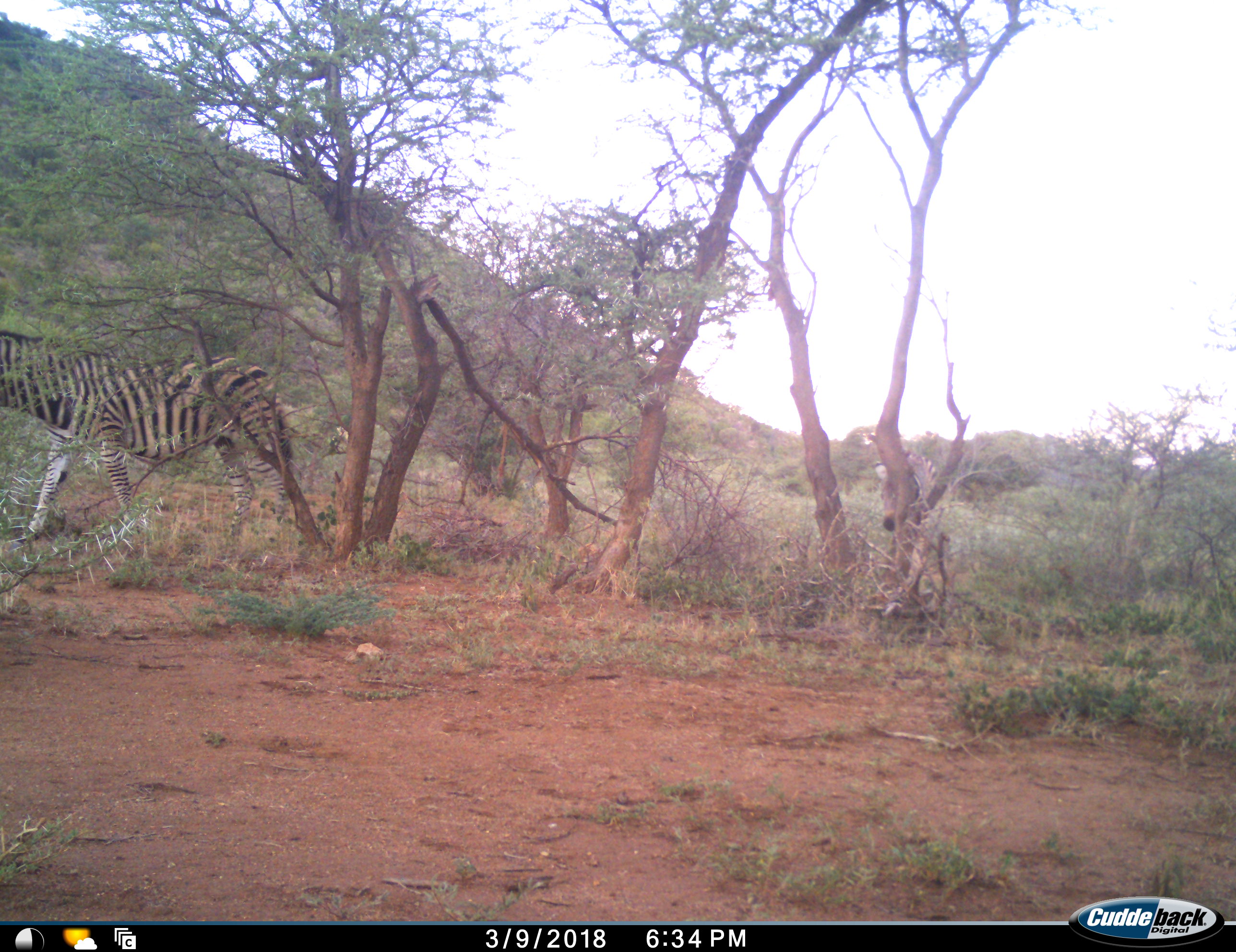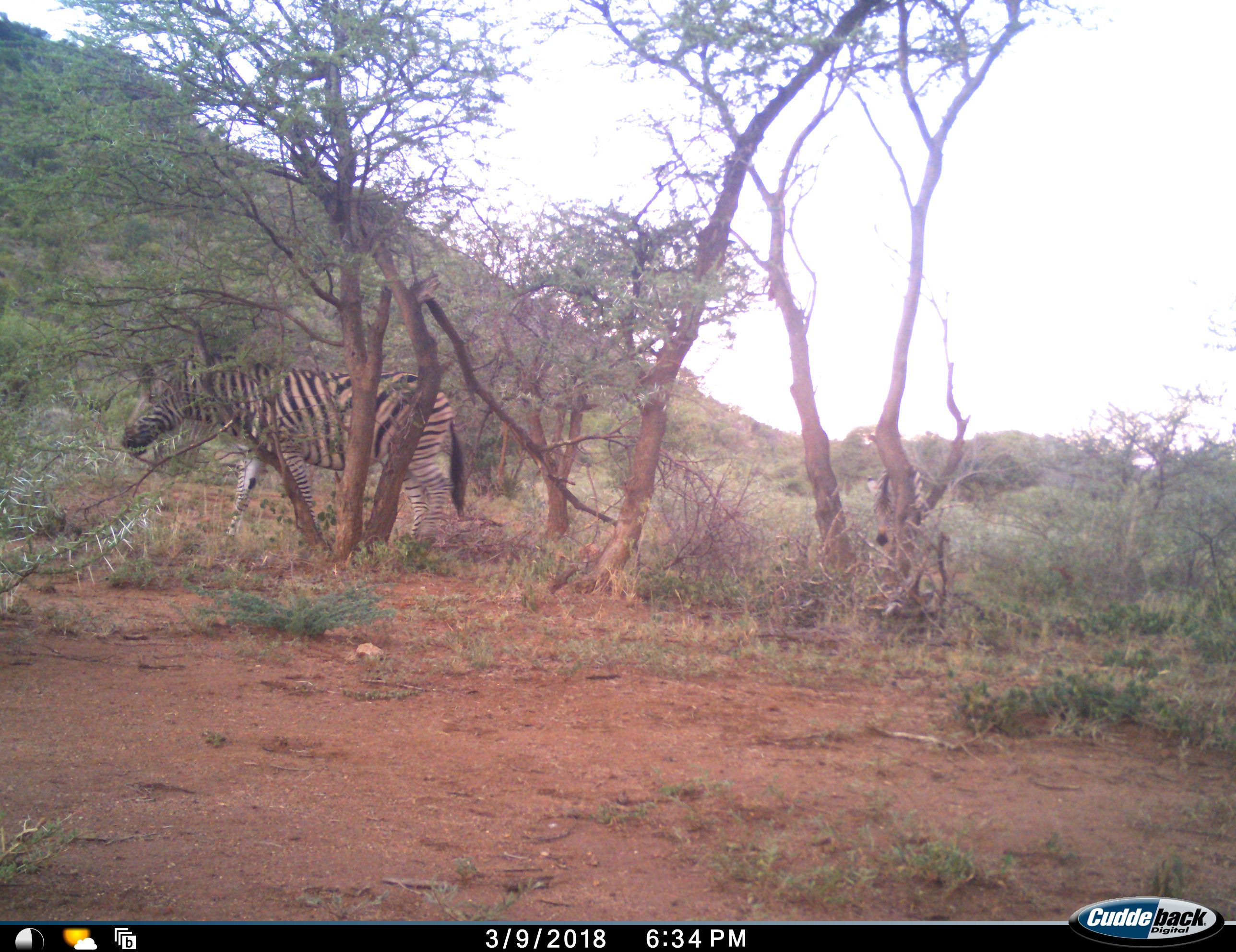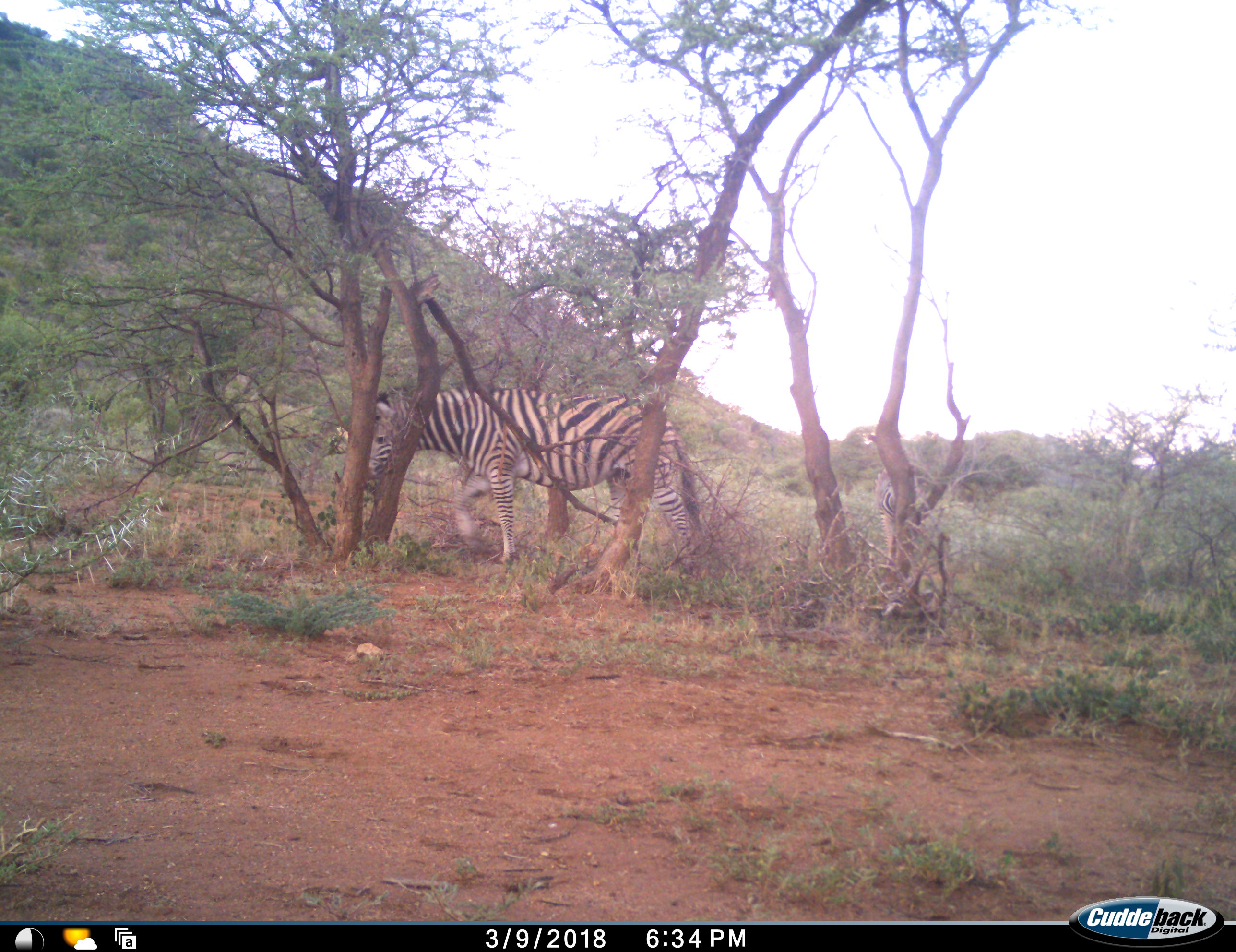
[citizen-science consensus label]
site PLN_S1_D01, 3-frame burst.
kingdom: Animalia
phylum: Chordata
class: Mammalia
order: Perissodactyla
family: Equidae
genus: Equus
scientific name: Equus quagga burchellii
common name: burchell's zebra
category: zebraburchells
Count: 2.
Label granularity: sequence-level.